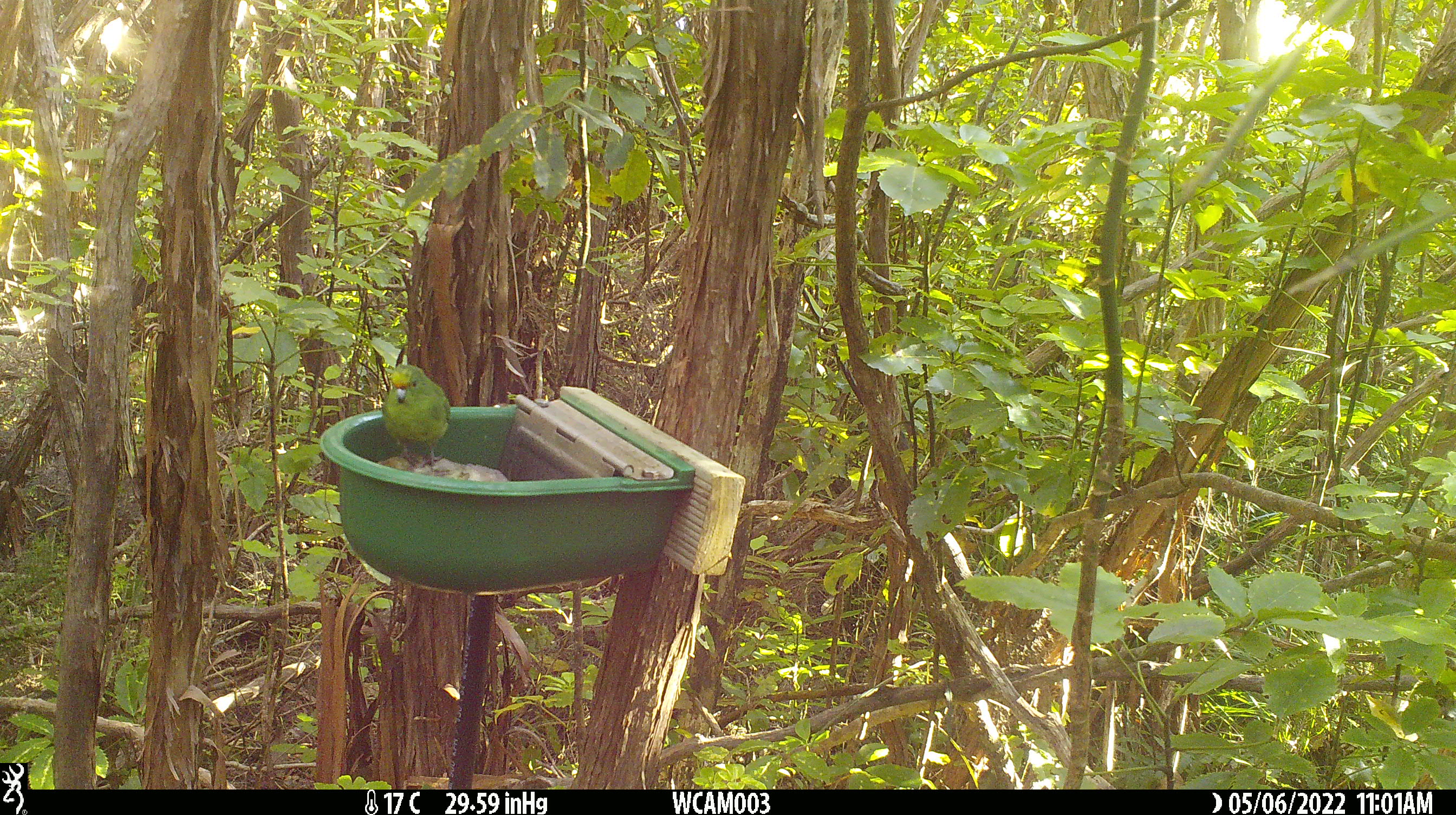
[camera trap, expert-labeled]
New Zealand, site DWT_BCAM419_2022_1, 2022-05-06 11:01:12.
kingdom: Animalia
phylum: Chordata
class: Aves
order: Psittaciformes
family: Psittaculidae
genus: Cyanoramphus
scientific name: Cyanoramphus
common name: parakeet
Parakeet (Cyanoramphus).